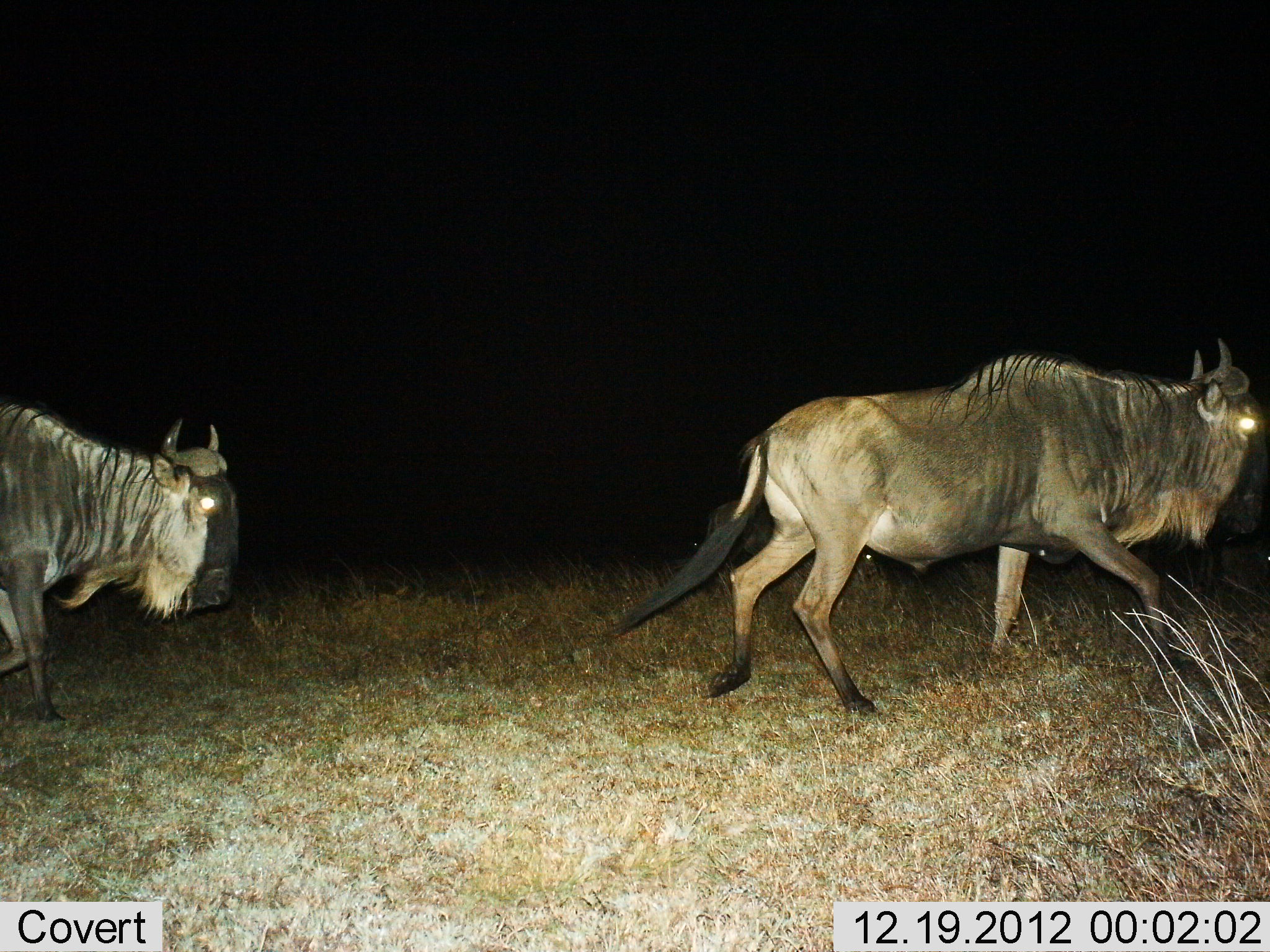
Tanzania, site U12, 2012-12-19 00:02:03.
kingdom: Animalia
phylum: Chordata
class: Mammalia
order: Artiodactyla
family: Bovidae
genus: Connochaetes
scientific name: Connochaetes taurinus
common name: blue wildebeest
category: wildebeest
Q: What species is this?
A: Wildebeest (blue wildebeest) (Connochaetes taurinus).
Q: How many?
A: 2.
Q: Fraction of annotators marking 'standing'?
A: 0%.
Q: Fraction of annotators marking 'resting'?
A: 0%.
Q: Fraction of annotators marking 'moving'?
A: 100%.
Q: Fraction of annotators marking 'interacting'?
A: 0%.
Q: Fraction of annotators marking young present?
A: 0%.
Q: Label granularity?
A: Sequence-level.